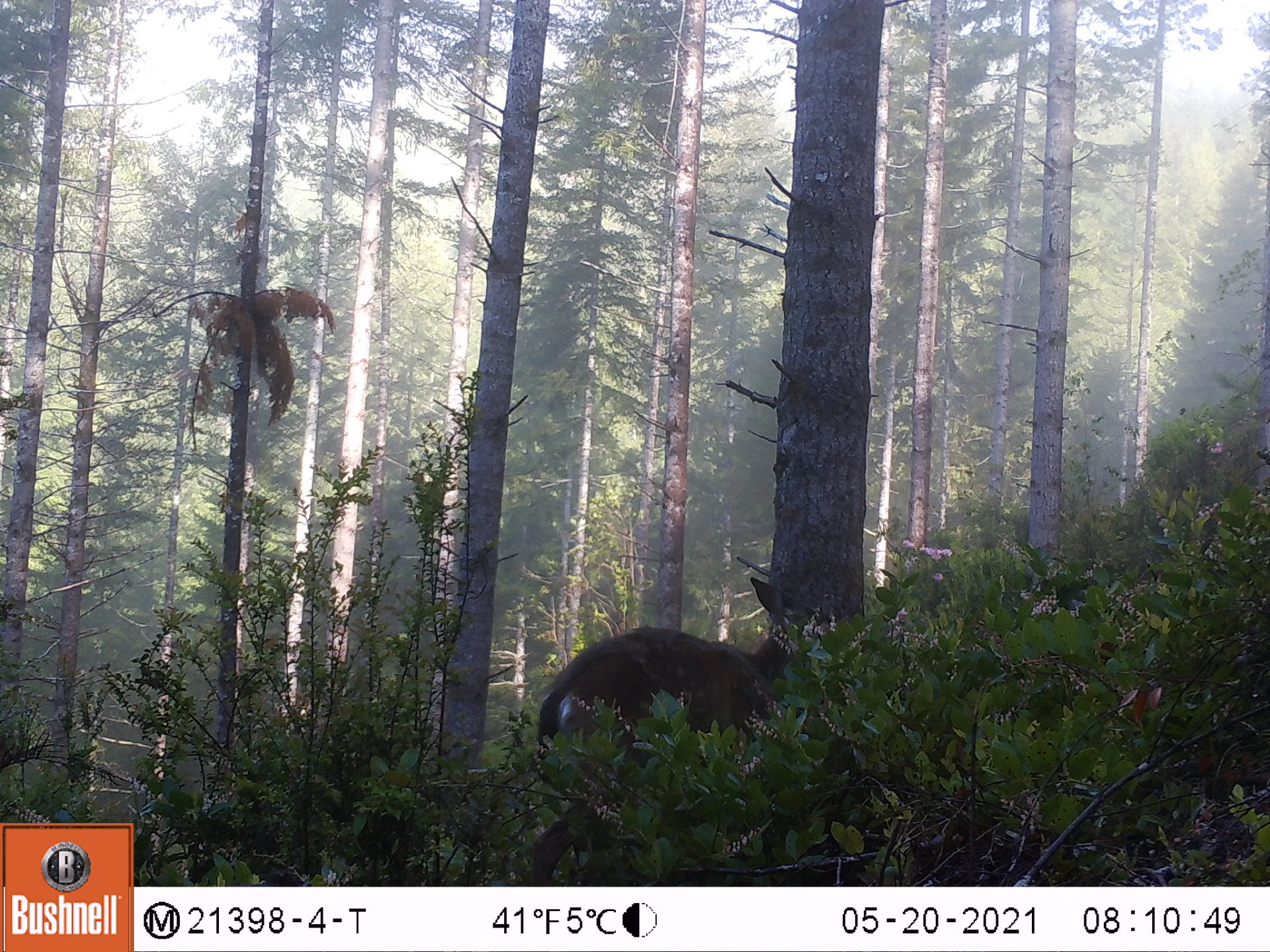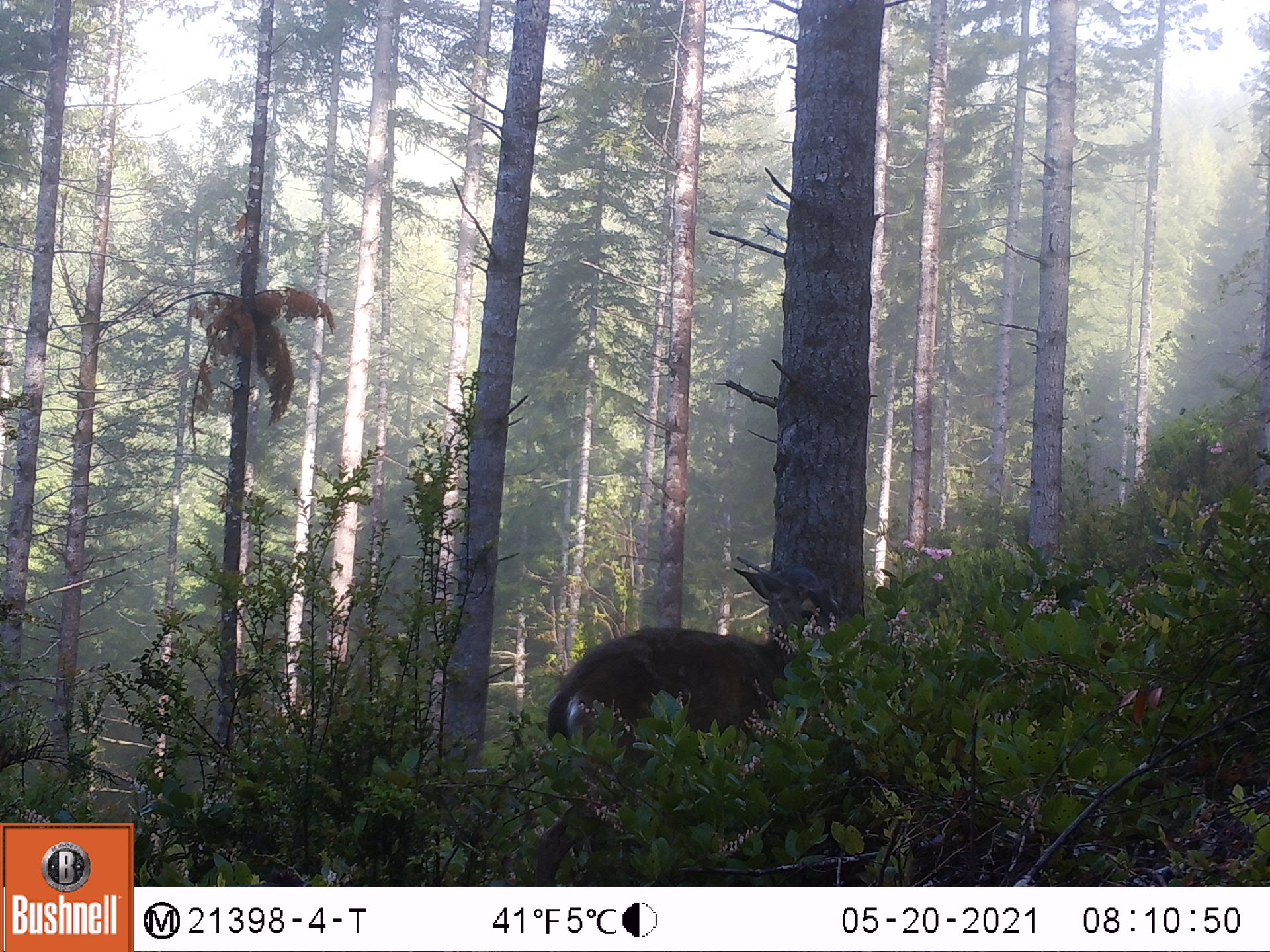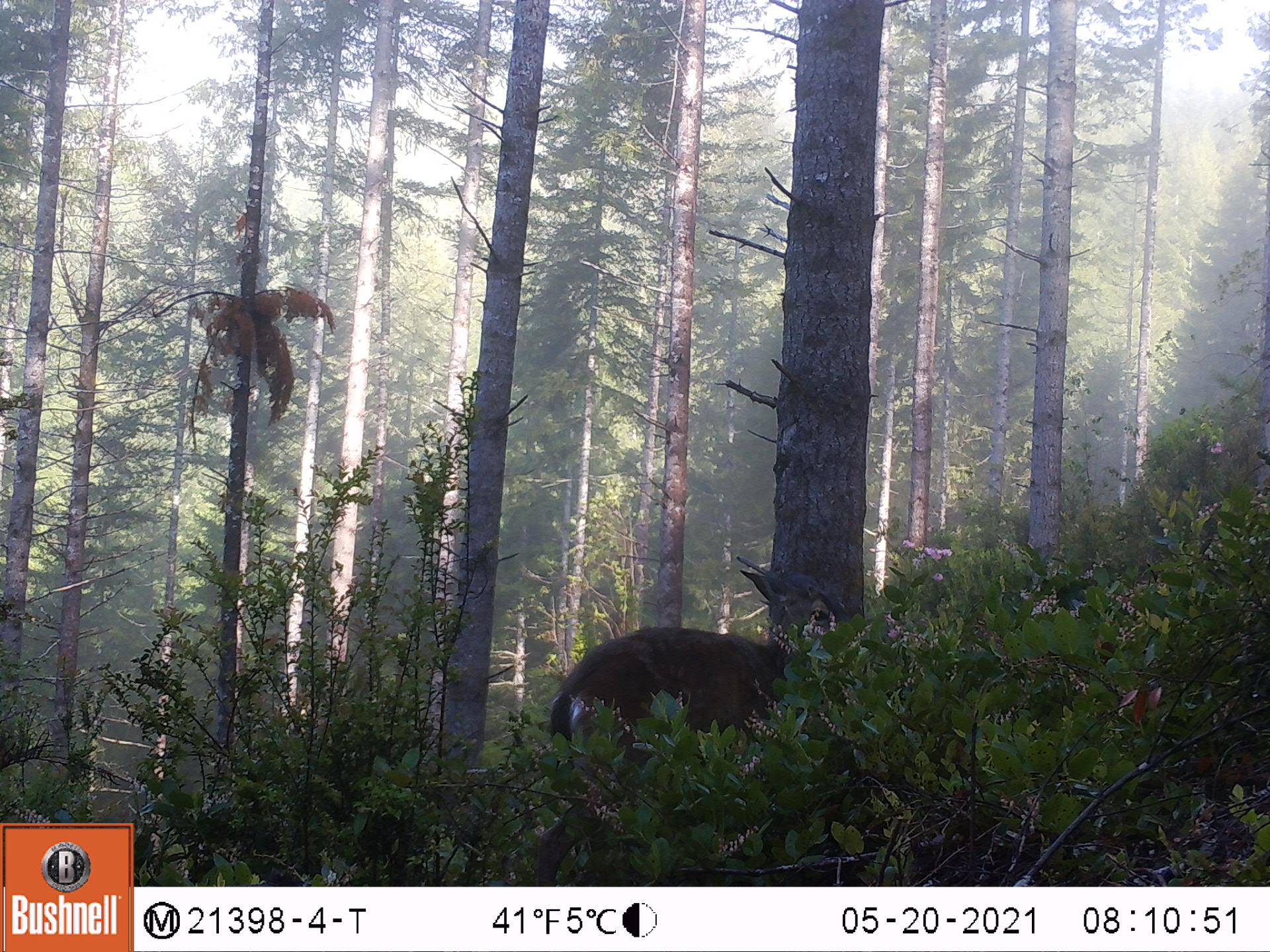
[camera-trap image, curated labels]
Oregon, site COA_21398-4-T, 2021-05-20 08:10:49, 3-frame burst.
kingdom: Animalia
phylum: Chordata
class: Mammalia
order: Artiodactyla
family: Cervidae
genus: Odocoileus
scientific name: Odocoileus hemionus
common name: black-tailed deer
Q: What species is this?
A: Black-tailed deer (Odocoileus hemionus).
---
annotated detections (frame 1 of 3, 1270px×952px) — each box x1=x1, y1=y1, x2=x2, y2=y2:
black-tailed deer: x1=535, y1=561, x2=854, y2=777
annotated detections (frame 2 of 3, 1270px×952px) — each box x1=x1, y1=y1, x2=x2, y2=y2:
black-tailed deer: x1=540, y1=561, x2=862, y2=795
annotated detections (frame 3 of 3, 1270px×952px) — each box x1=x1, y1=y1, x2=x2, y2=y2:
black-tailed deer: x1=546, y1=561, x2=877, y2=780